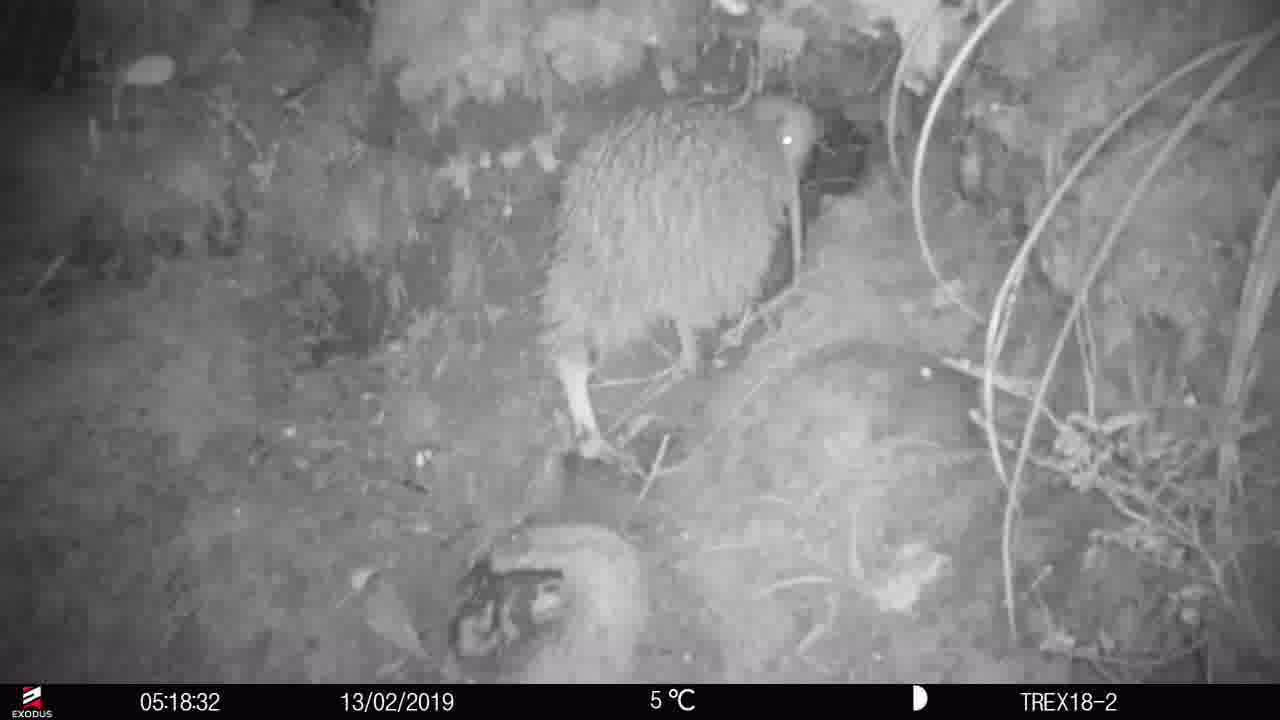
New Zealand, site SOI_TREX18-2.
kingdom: Animalia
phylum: Chordata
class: Aves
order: Apterygiformes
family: Apterygidae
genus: Apteryx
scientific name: Apteryx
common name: kiwi